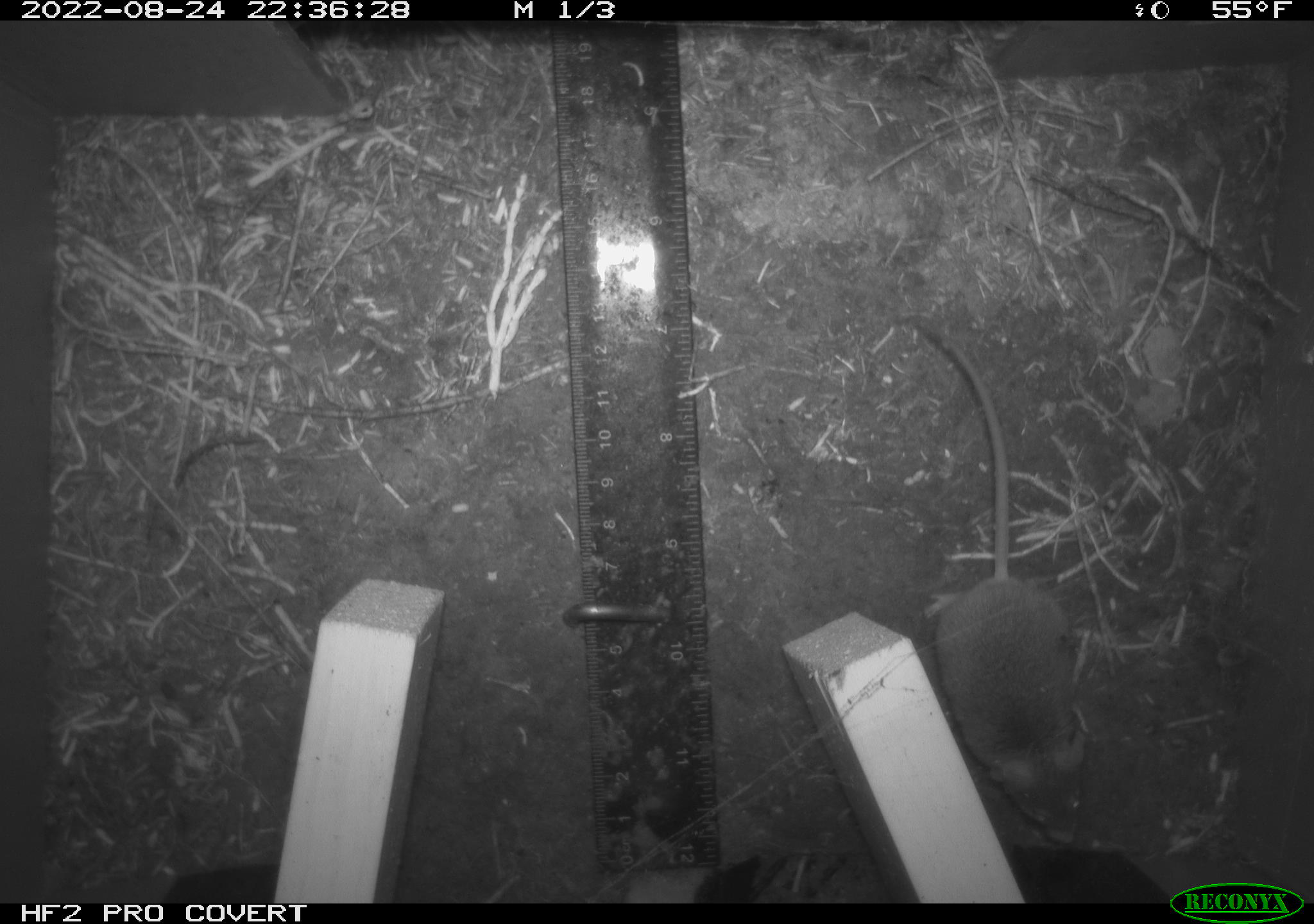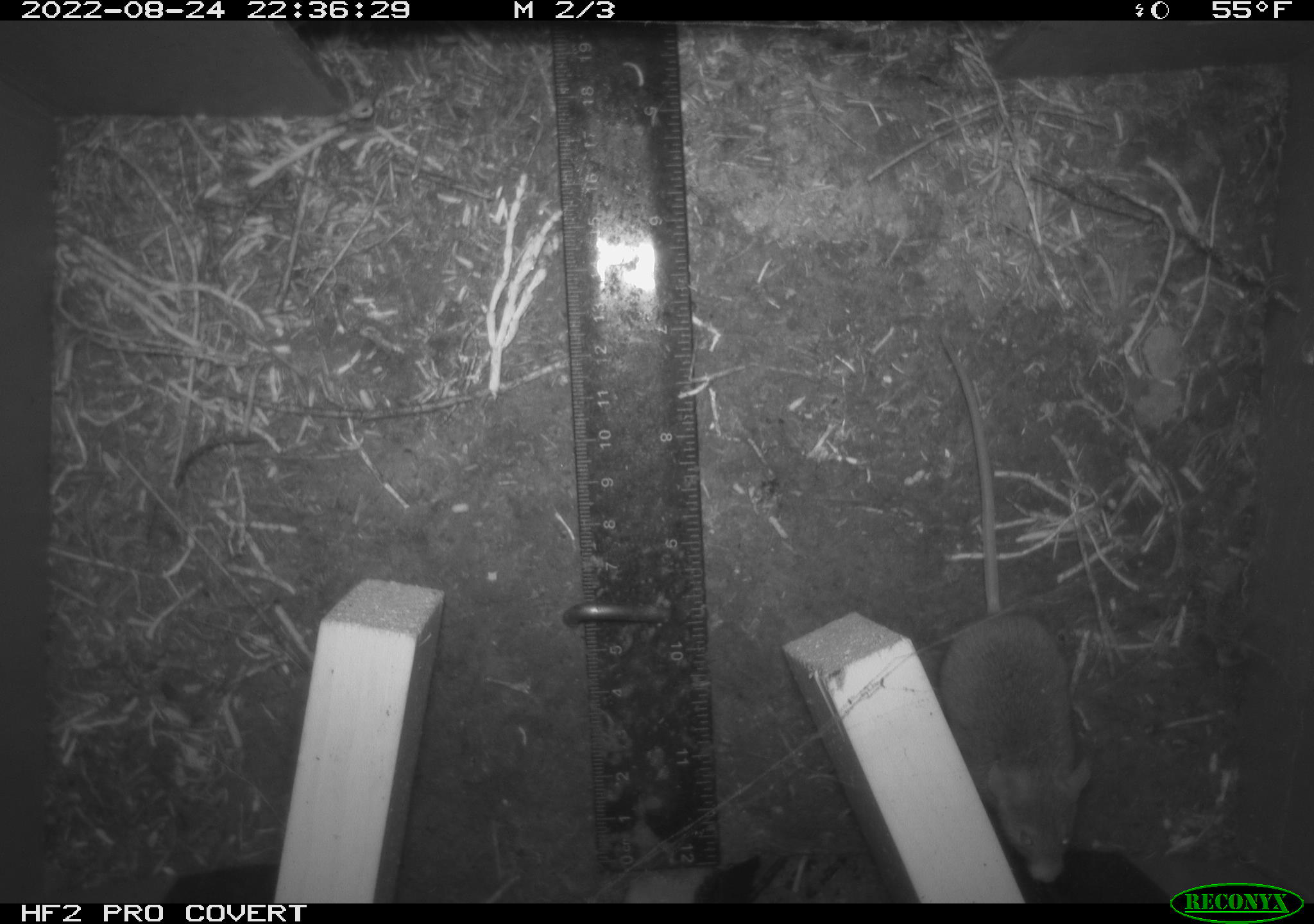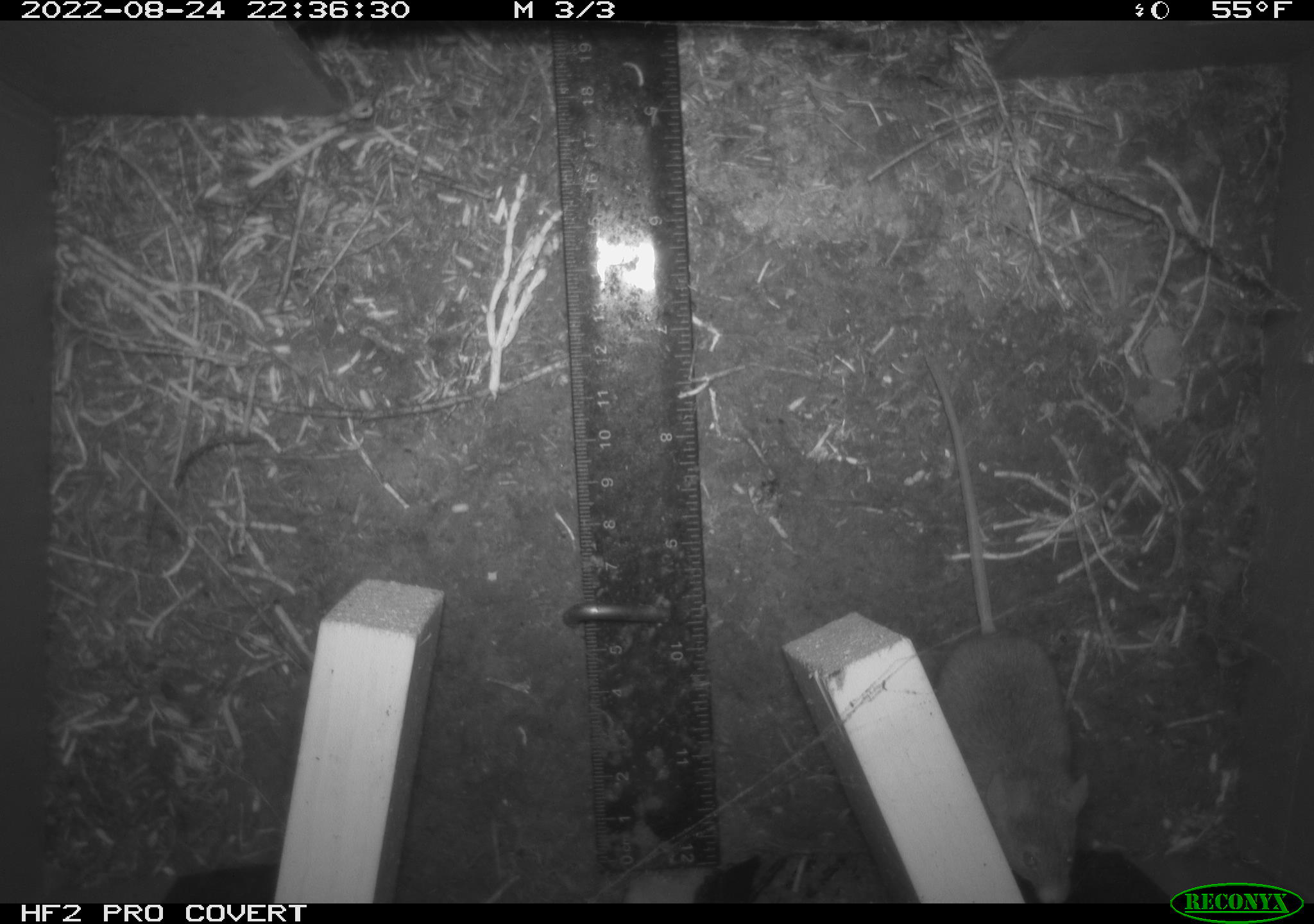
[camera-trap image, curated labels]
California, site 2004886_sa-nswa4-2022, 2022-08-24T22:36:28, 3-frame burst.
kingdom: Animalia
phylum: Chordata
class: Mammalia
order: Rodentia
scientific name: Rodentia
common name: rodent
Rodent (Rodentia).